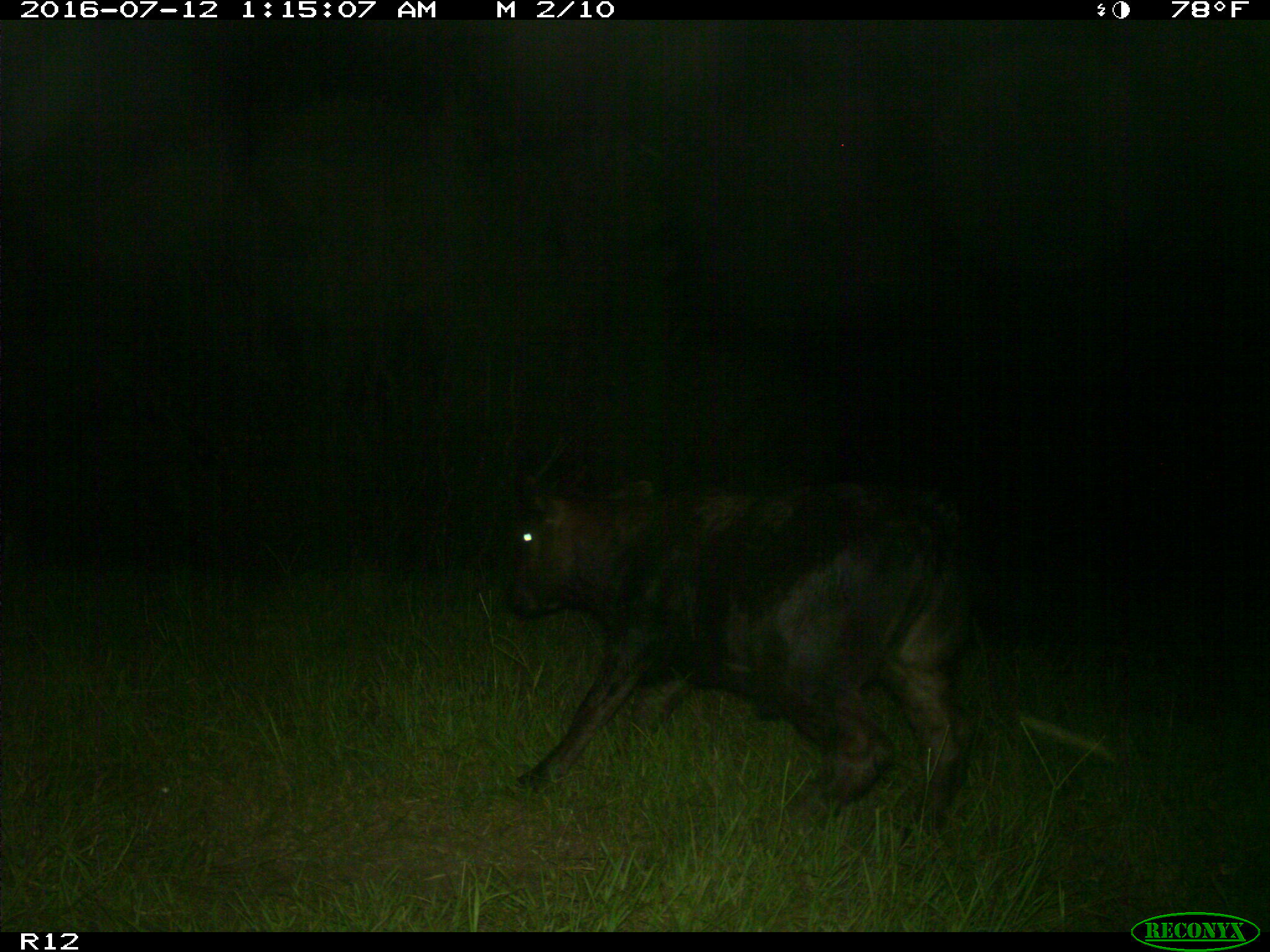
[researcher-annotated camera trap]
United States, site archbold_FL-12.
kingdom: Animalia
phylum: Chordata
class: Mammalia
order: Artiodactyla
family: Bovidae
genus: Bos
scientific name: Bos taurus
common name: domestic cow